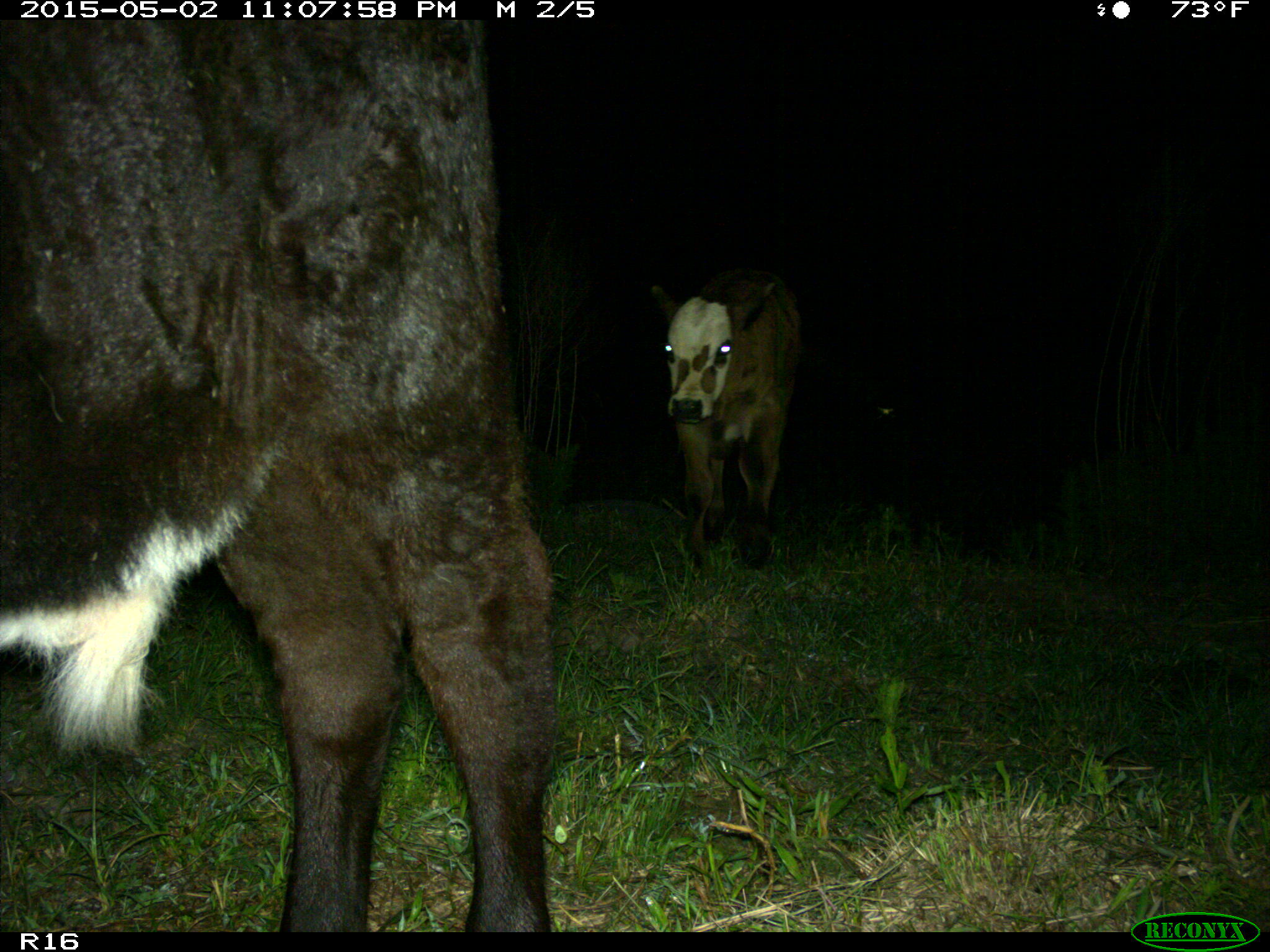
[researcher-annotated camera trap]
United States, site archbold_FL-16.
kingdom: Animalia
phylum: Chordata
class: Mammalia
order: Artiodactyla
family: Bovidae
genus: Bos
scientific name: Bos taurus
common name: domestic cow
Bos taurus (domestic cow).